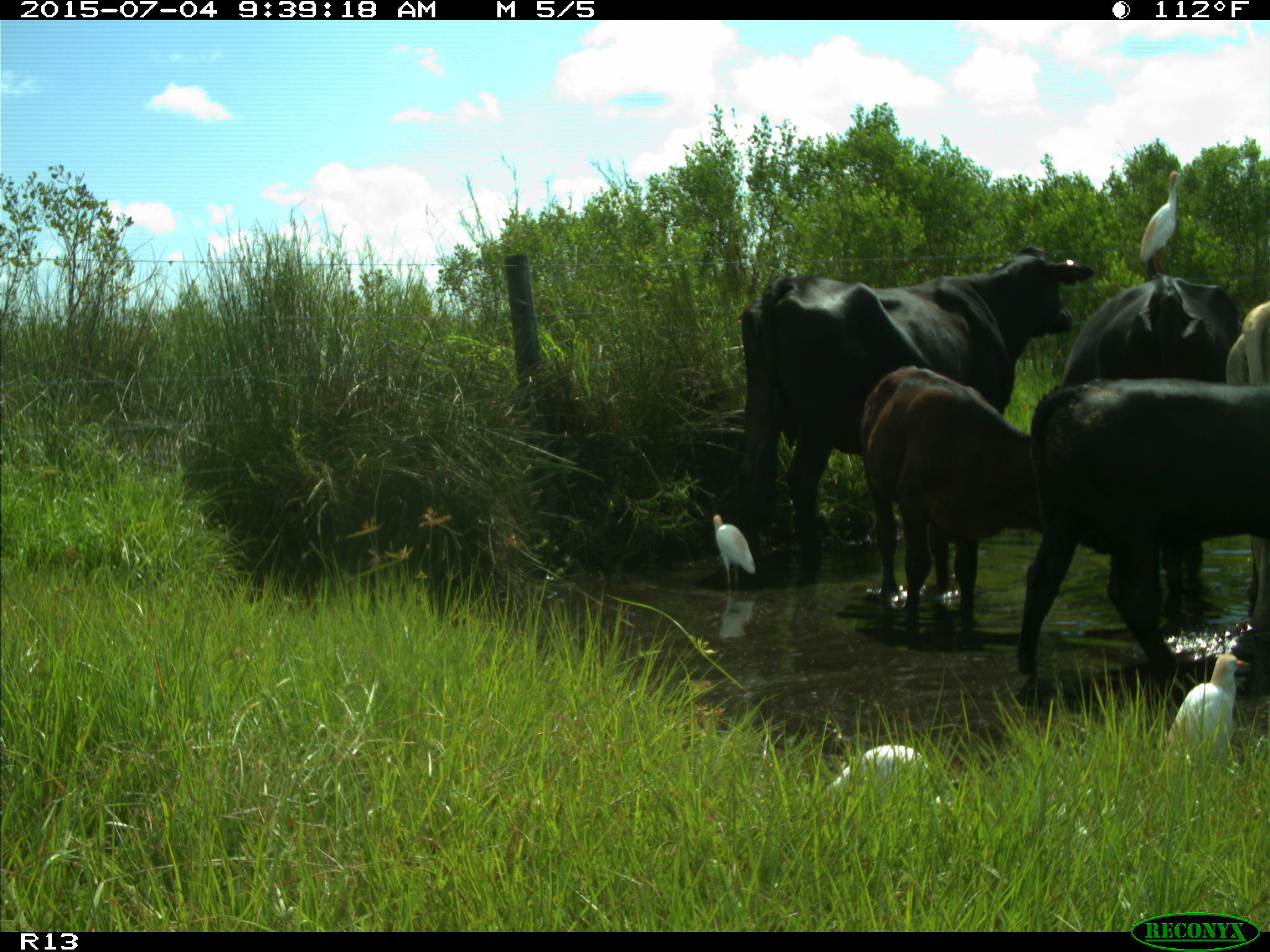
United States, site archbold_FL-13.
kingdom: Animalia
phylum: Chordata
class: Mammalia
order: Artiodactyla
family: Bovidae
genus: Bos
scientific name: Bos taurus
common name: domestic cow